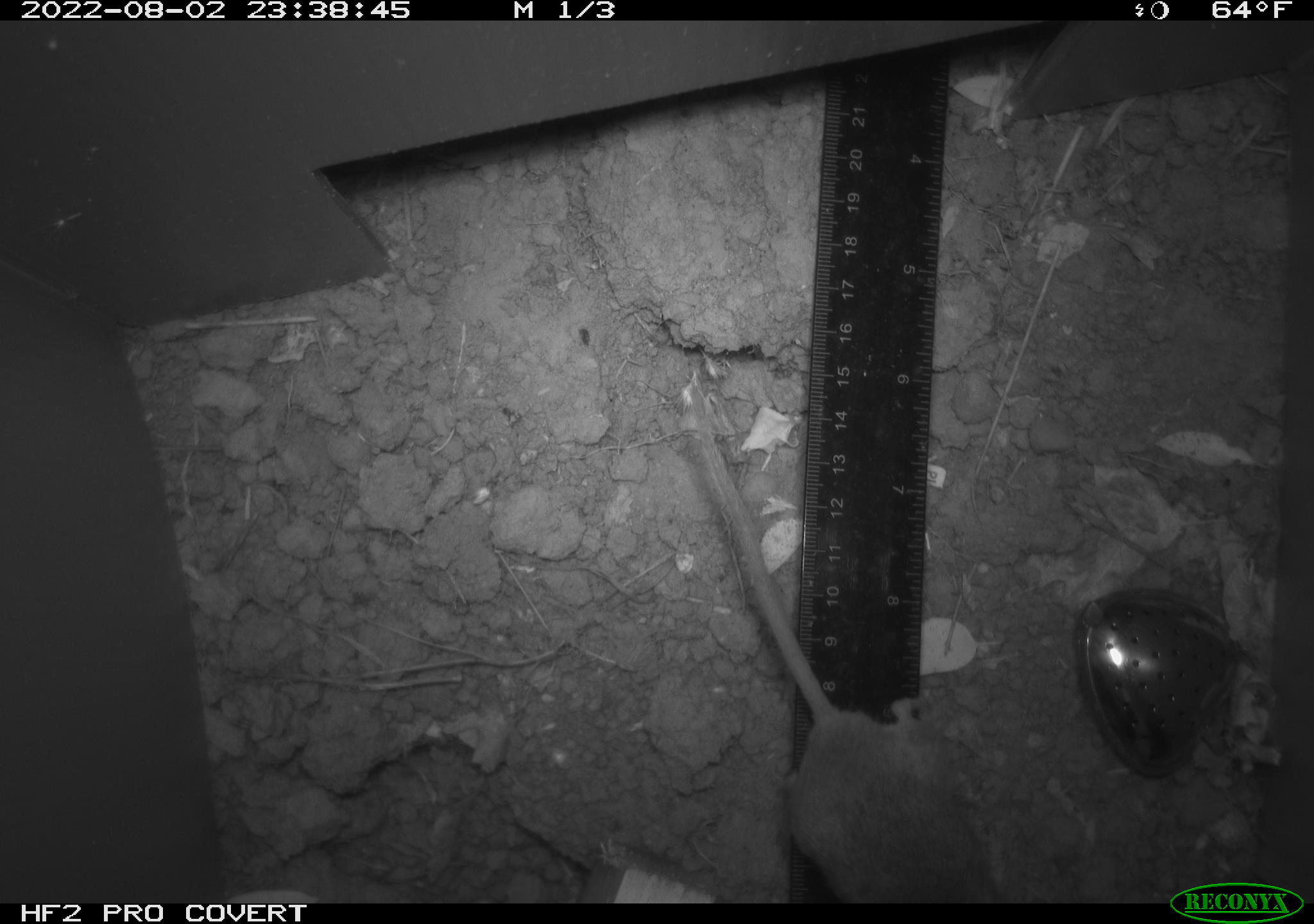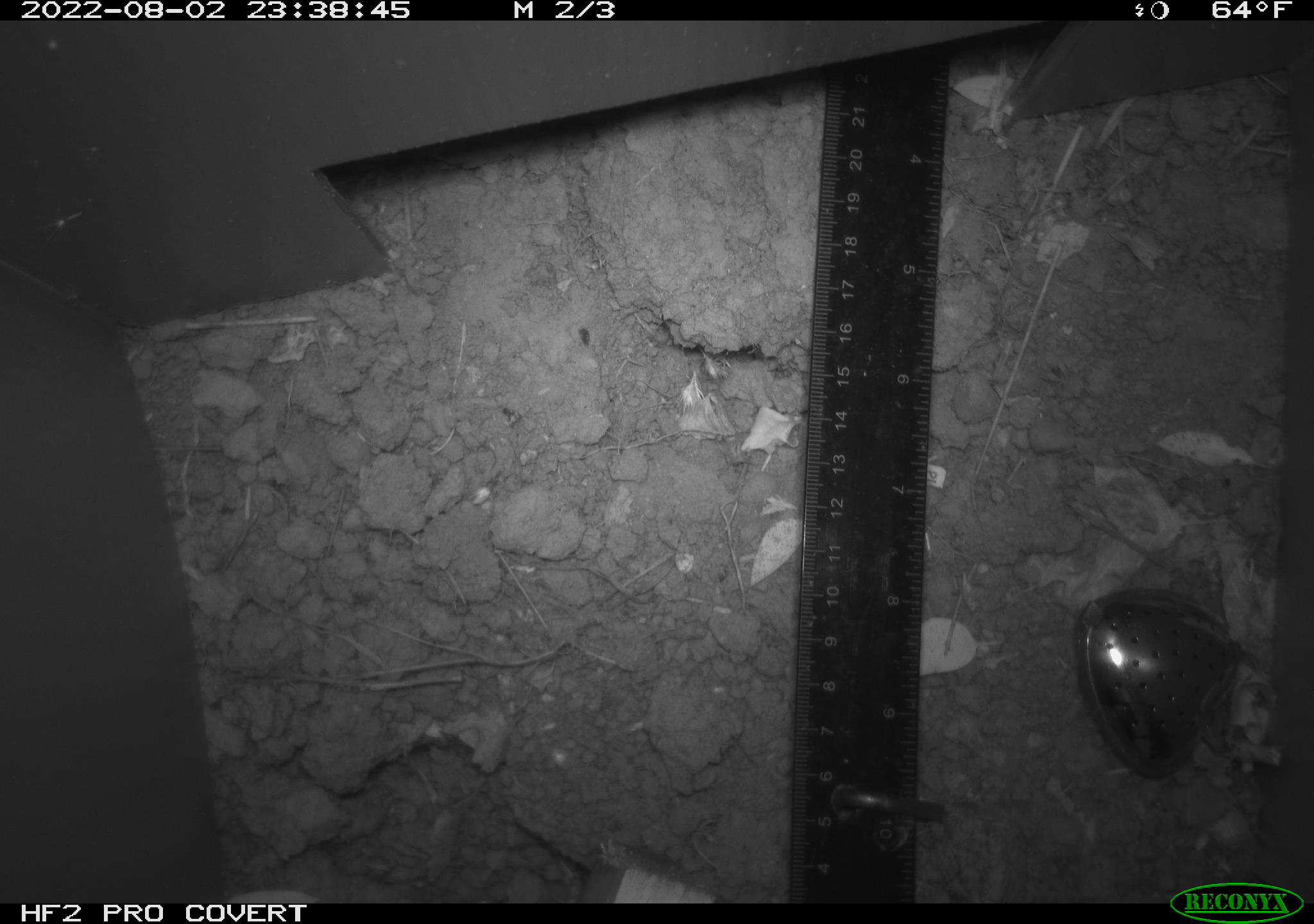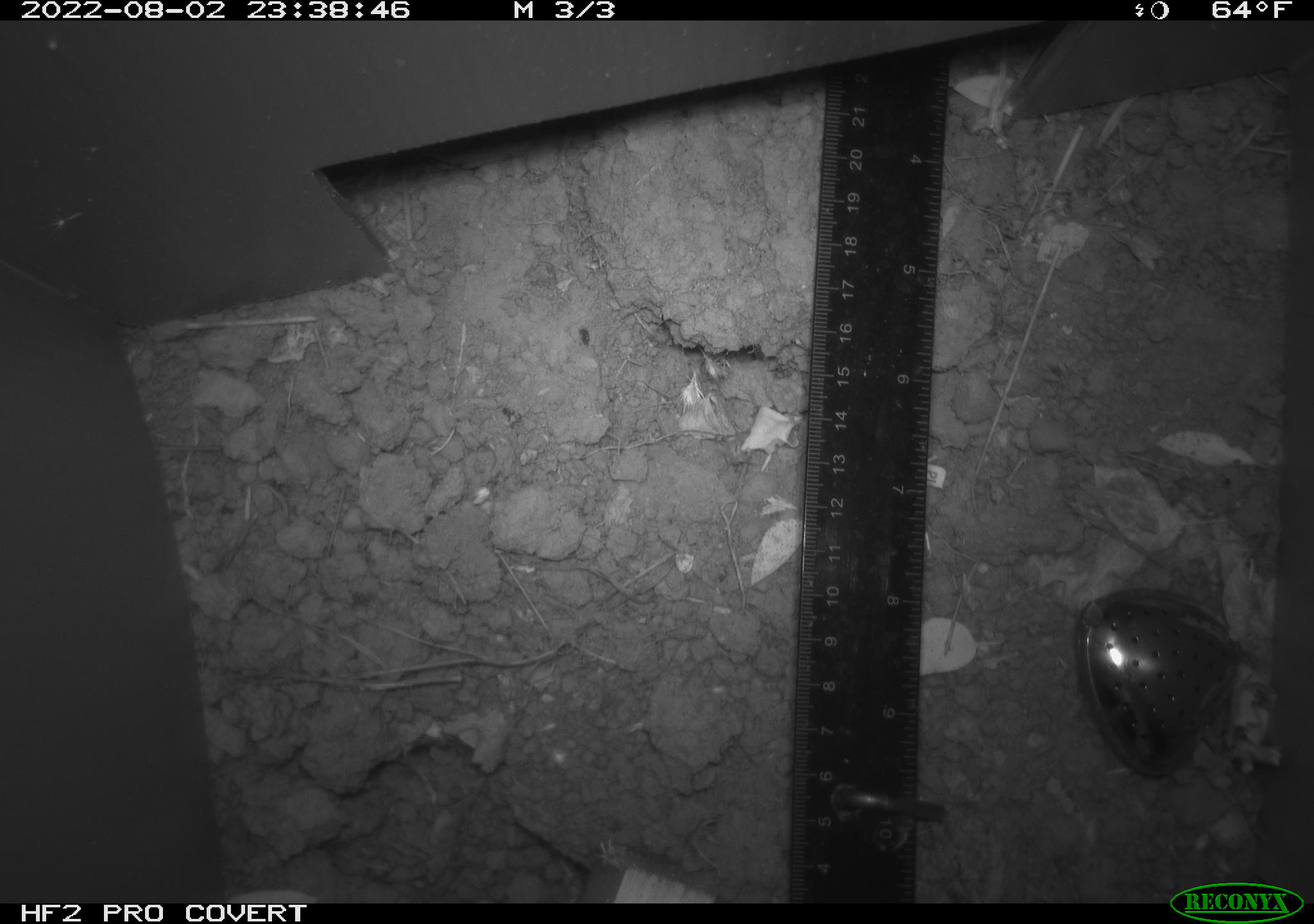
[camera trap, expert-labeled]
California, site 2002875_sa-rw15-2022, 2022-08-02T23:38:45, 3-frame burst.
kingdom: Animalia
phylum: Chordata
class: Mammalia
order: Rodentia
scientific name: Rodentia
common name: rodent